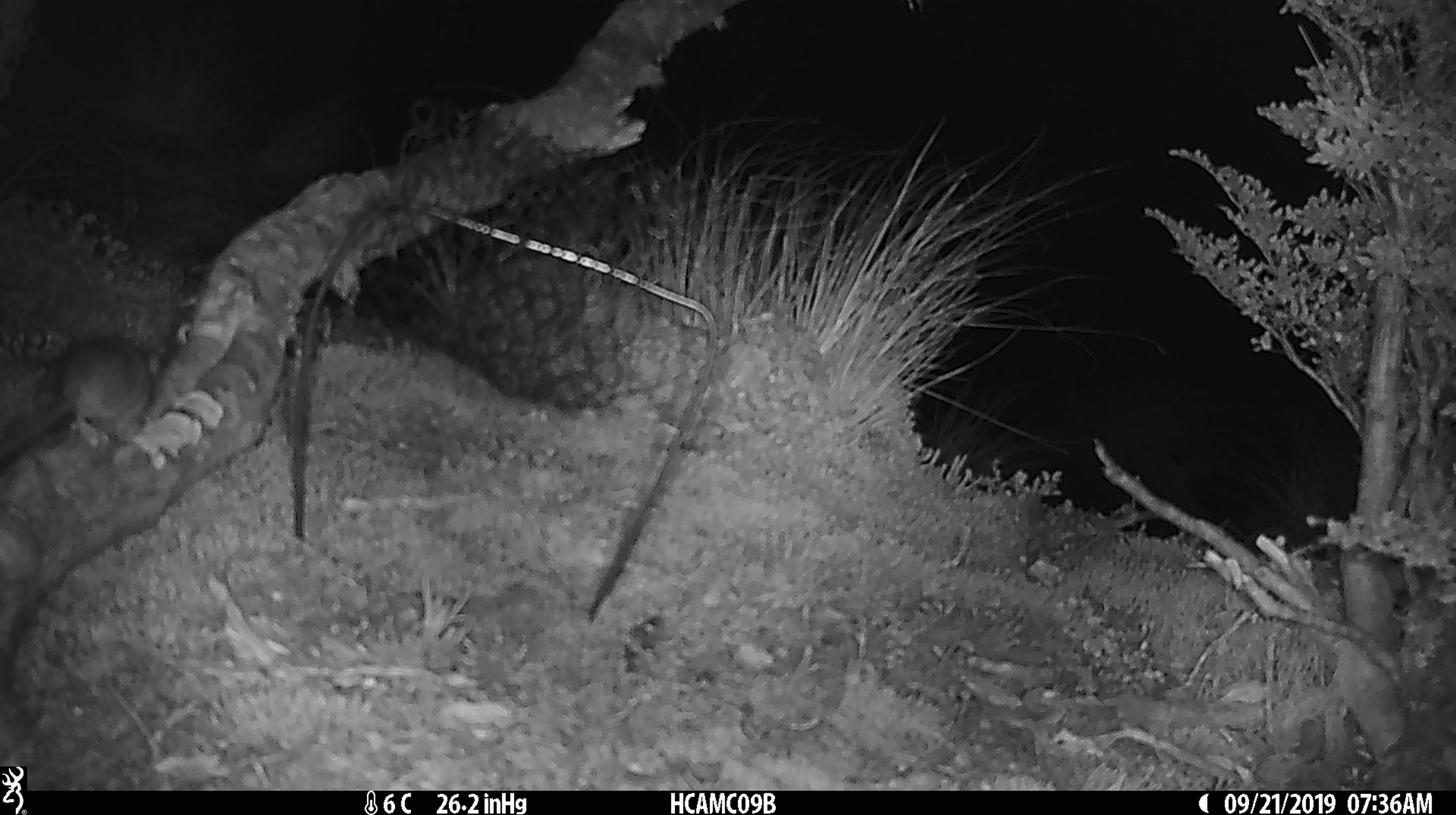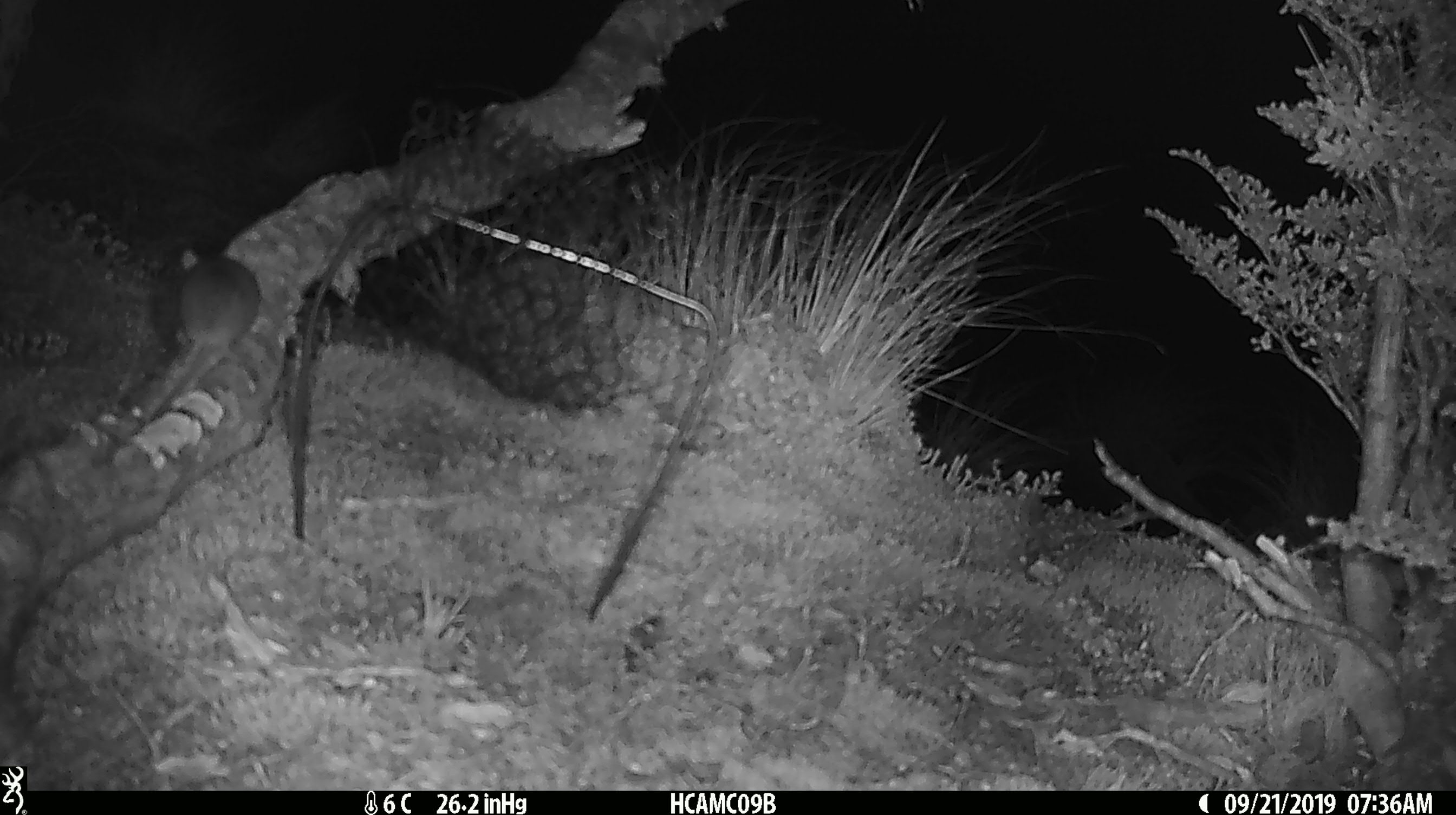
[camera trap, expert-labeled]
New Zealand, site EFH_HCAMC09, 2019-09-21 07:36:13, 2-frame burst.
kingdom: Animalia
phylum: Chordata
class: Mammalia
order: Rodentia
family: Muridae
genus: Mus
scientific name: Mus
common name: mouse